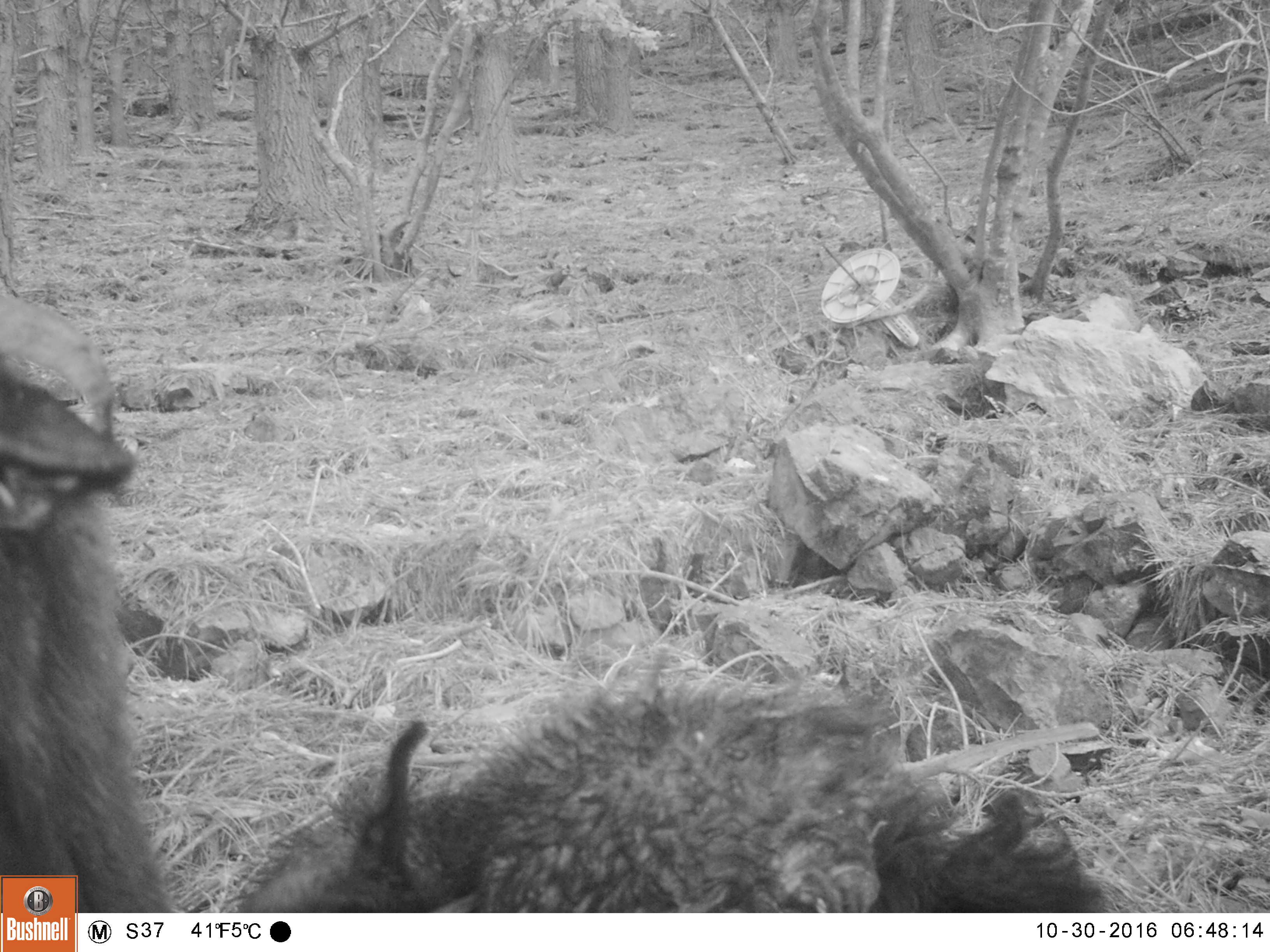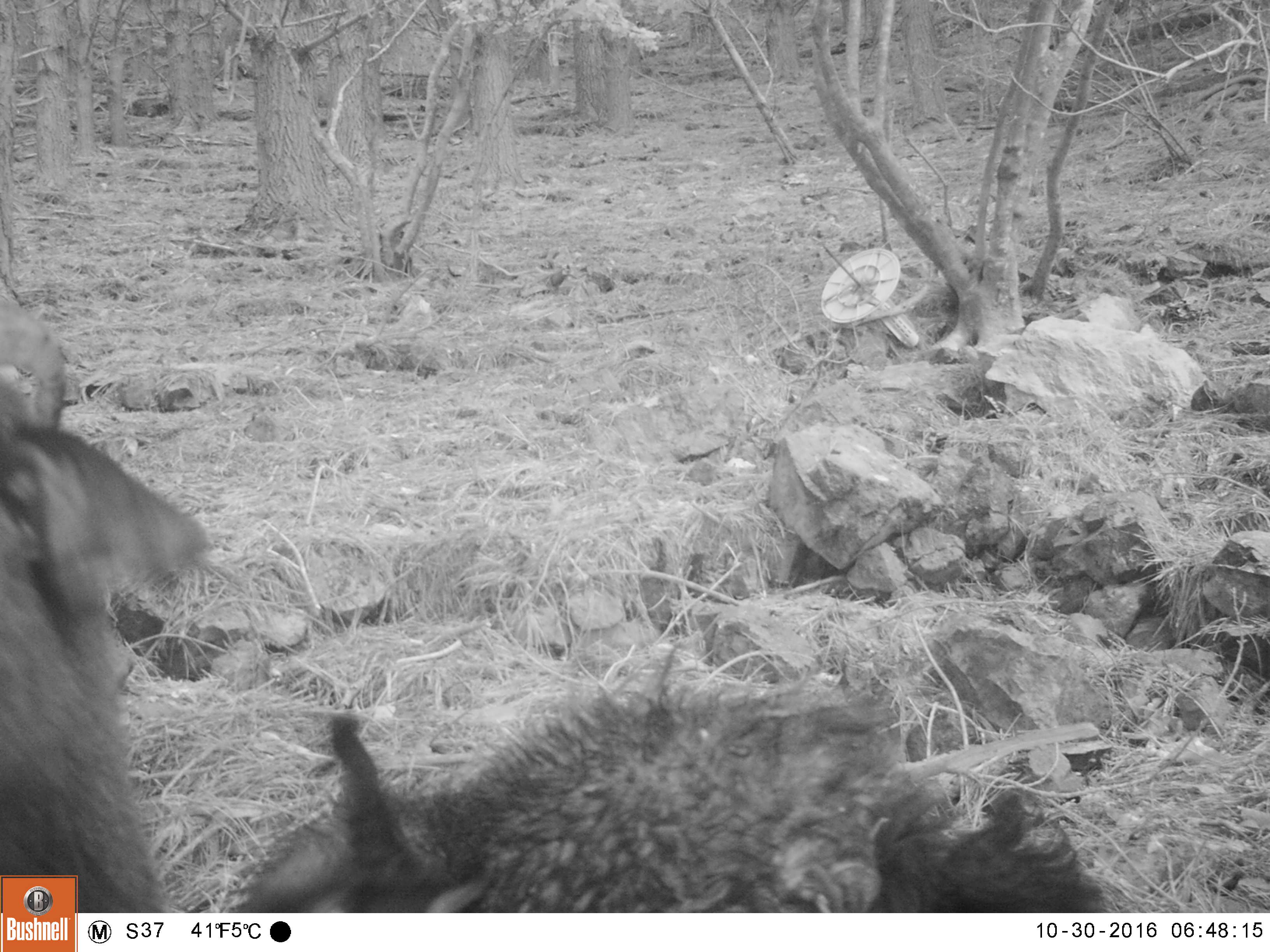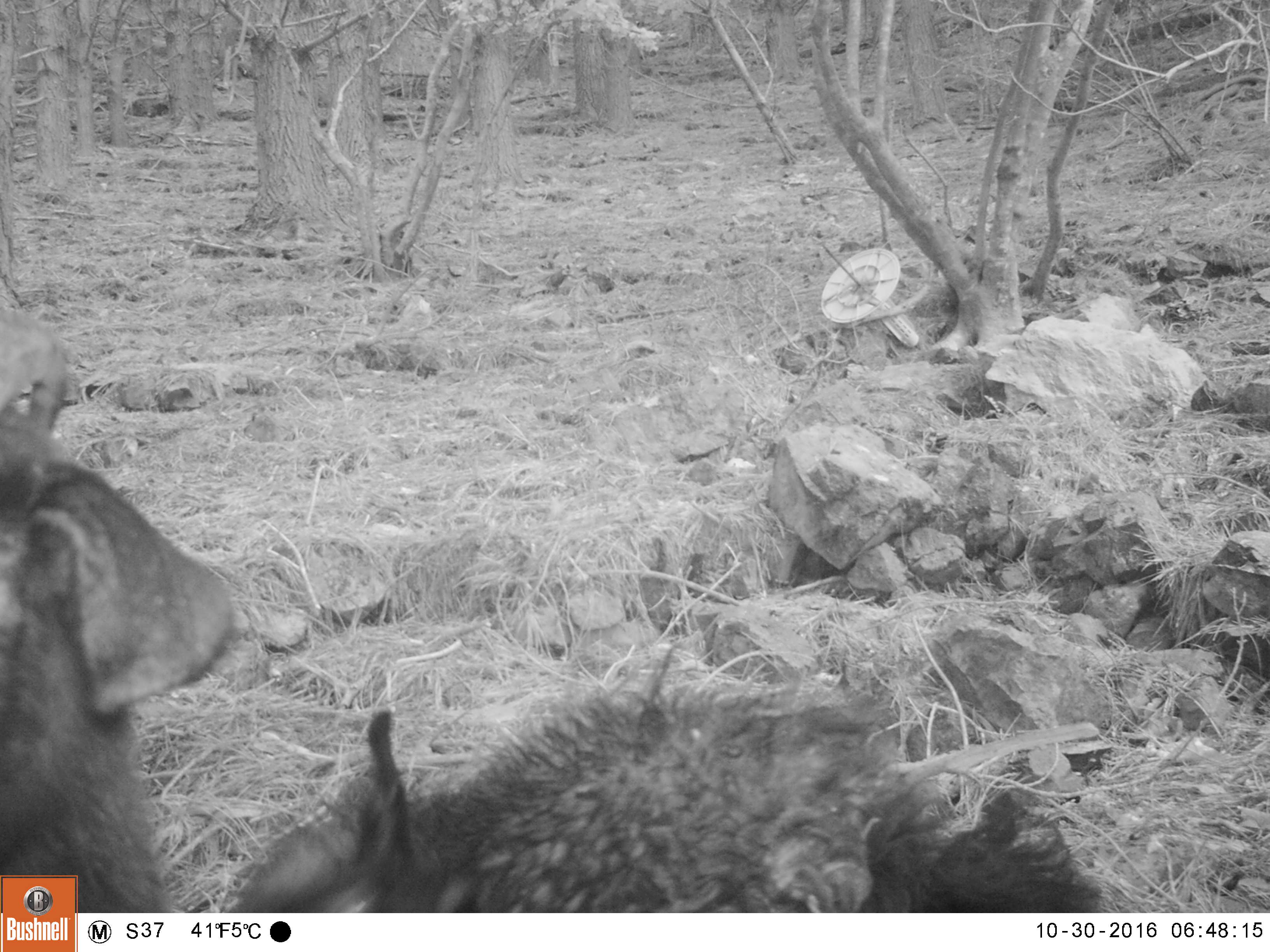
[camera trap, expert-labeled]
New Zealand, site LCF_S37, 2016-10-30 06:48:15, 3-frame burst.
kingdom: Animalia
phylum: Chordata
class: Mammalia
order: Artiodactyla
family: Bovidae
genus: Capra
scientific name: Capra hircus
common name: goat